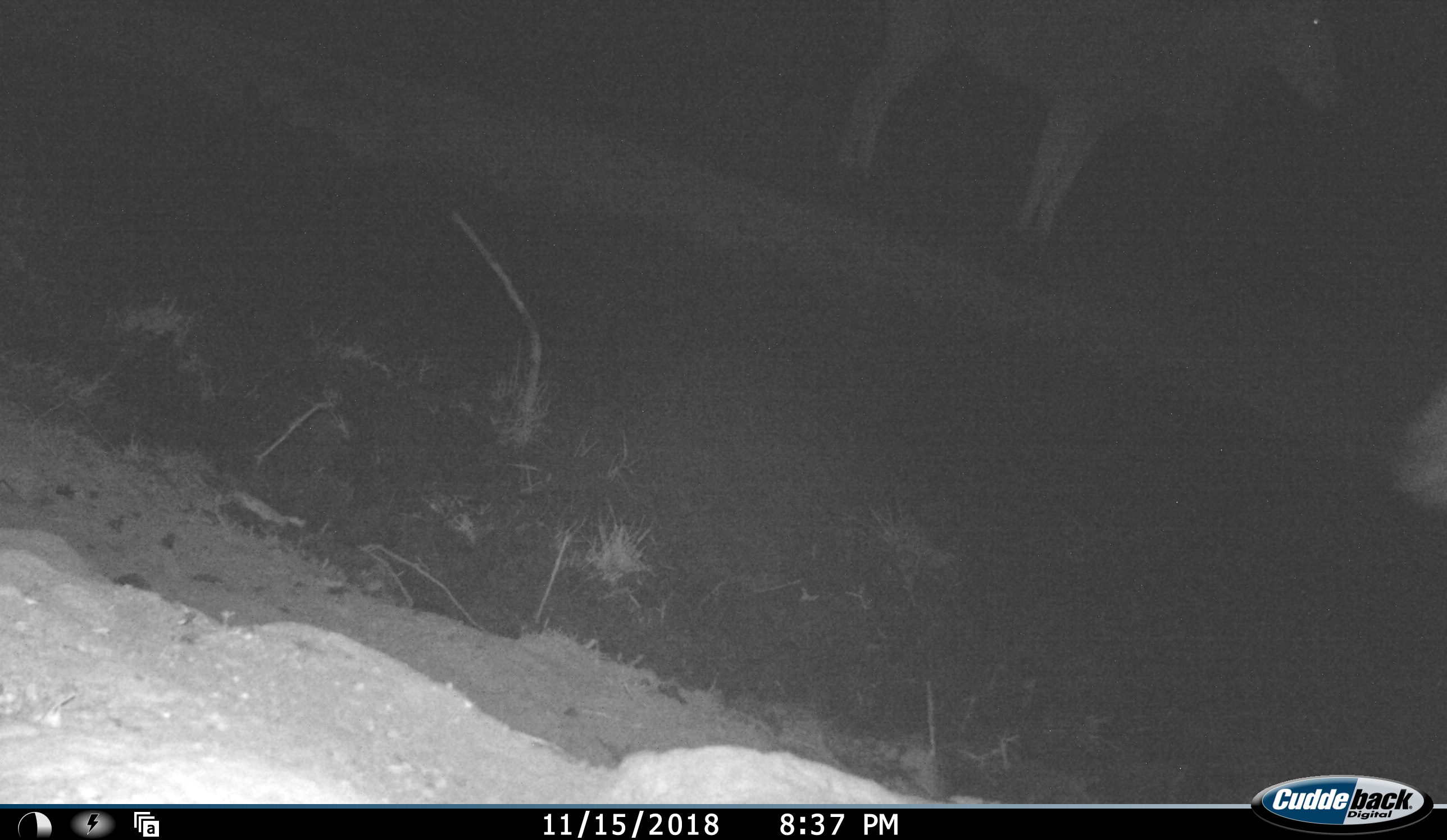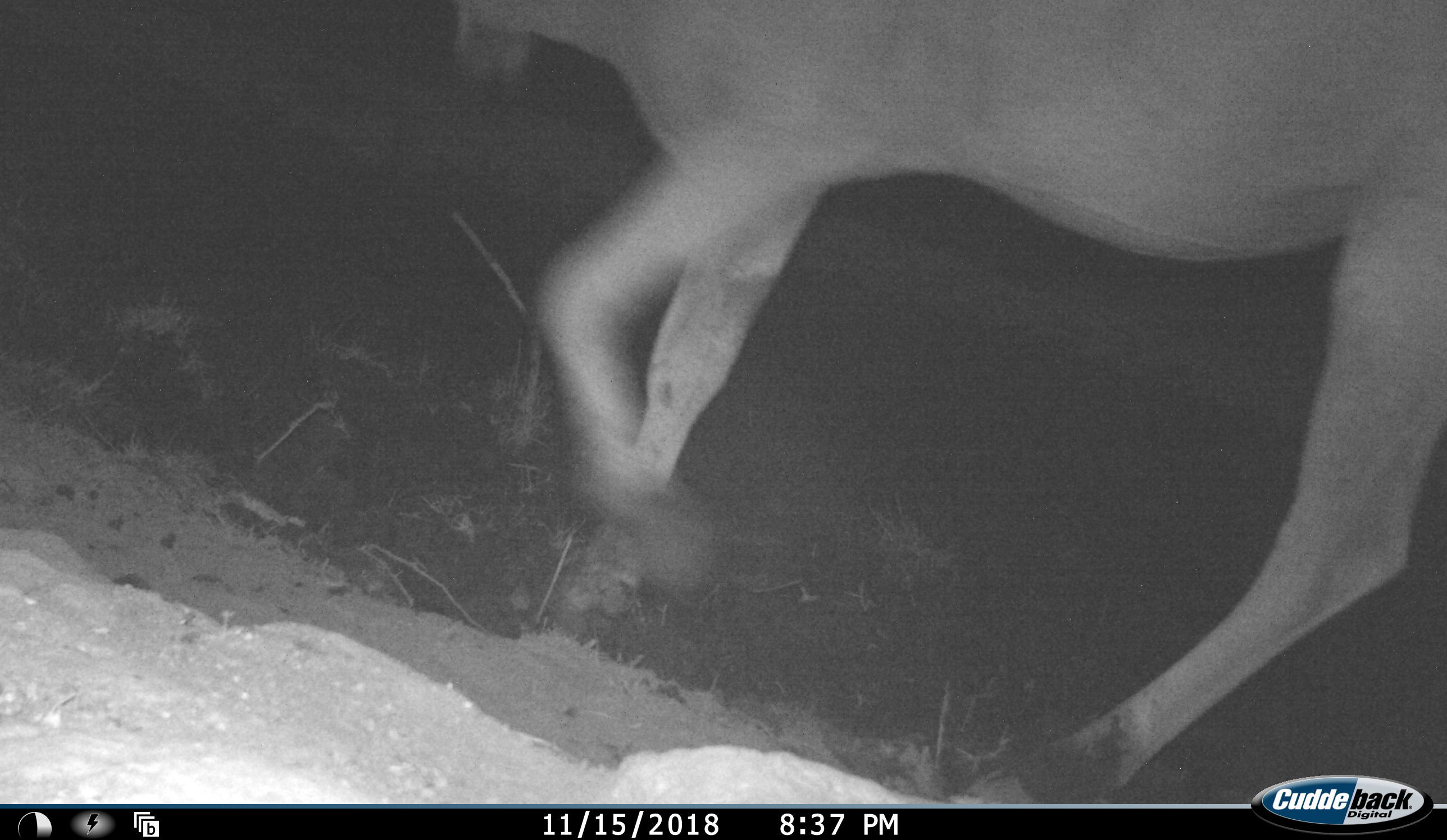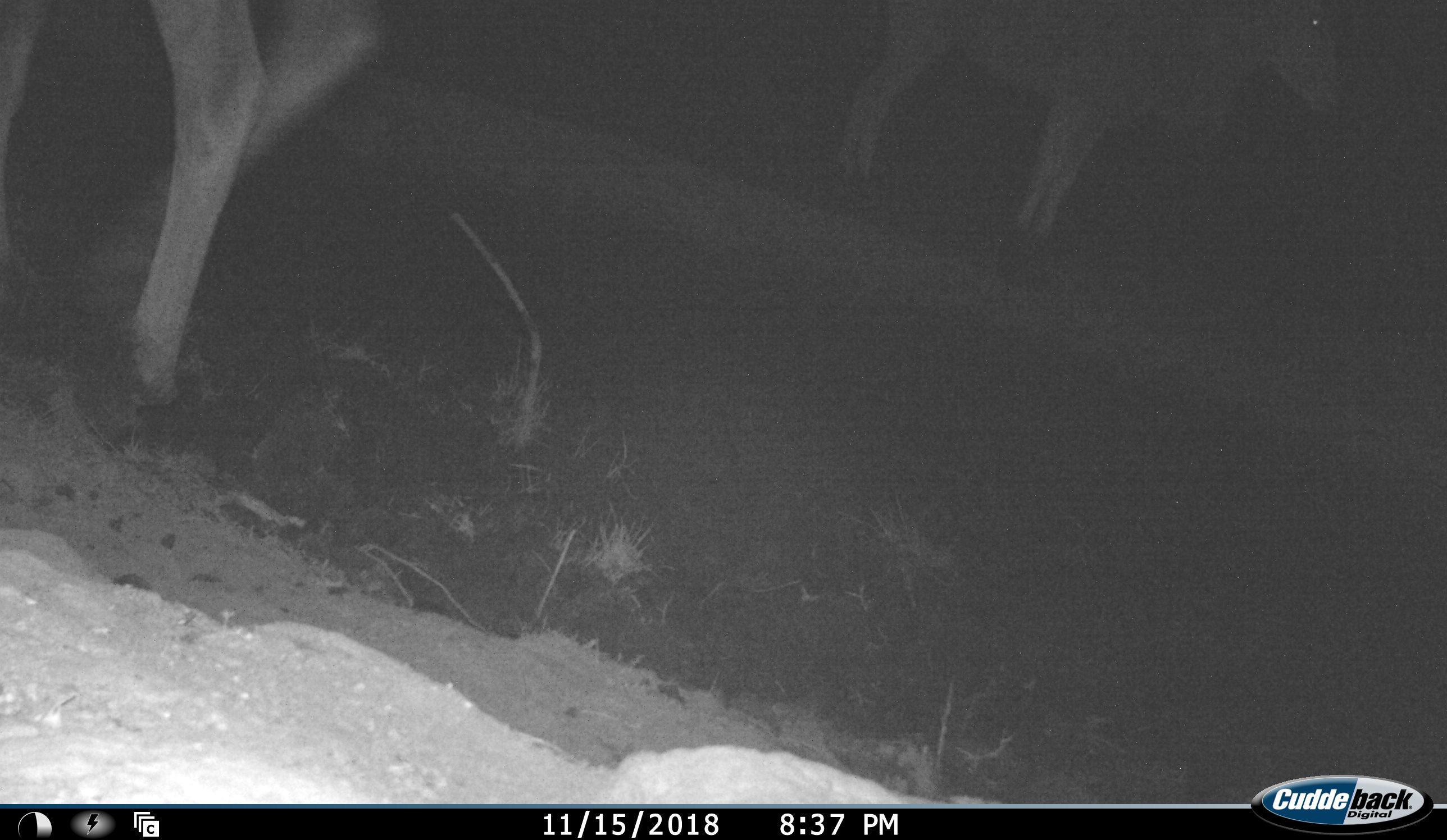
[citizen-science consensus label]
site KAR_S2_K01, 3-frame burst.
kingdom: Animalia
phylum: Chordata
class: Mammalia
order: Artiodactyla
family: Bovidae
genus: Tragelaphus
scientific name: Tragelaphus oryx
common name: eland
Eland (Tragelaphus oryx), count 2. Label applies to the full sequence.